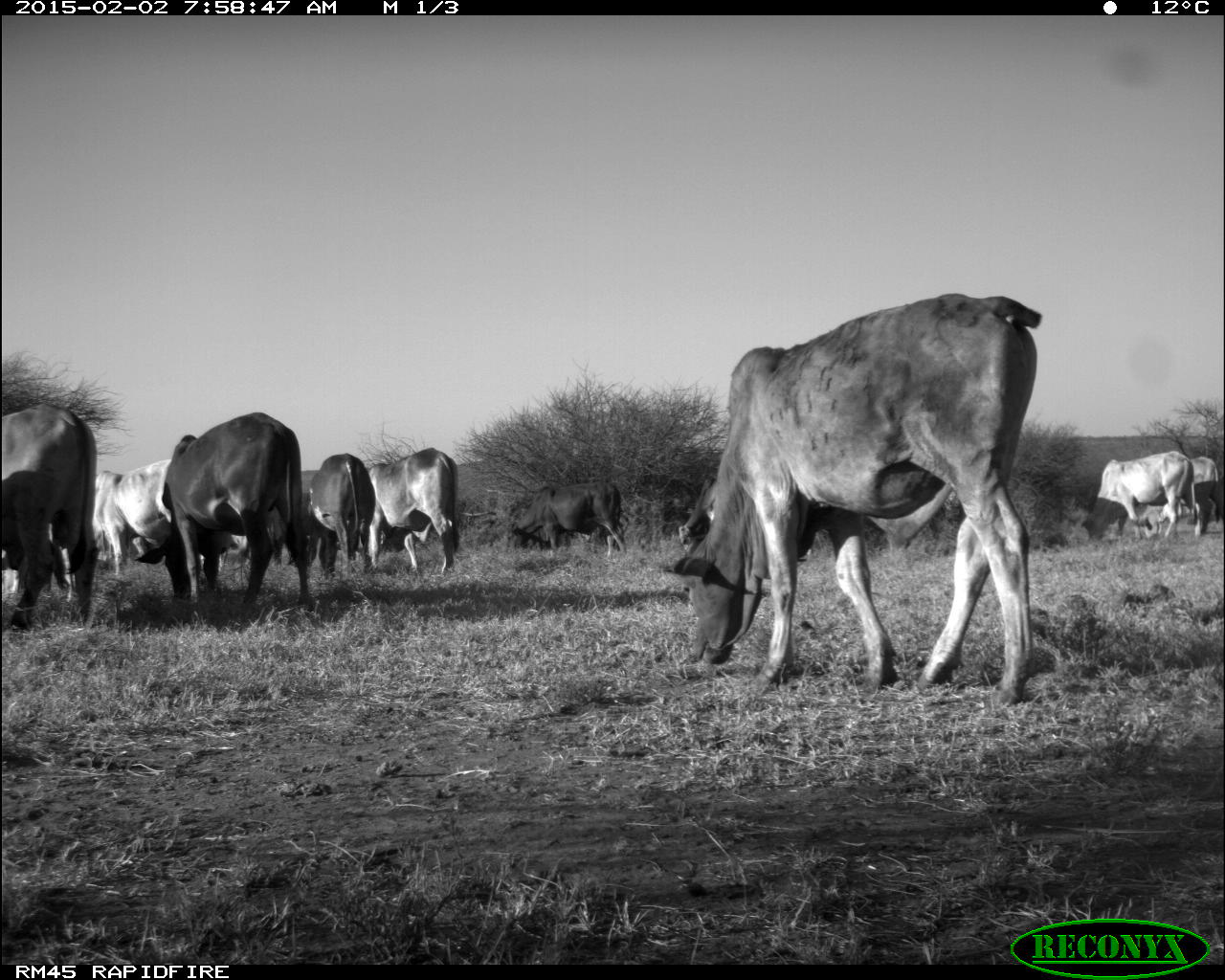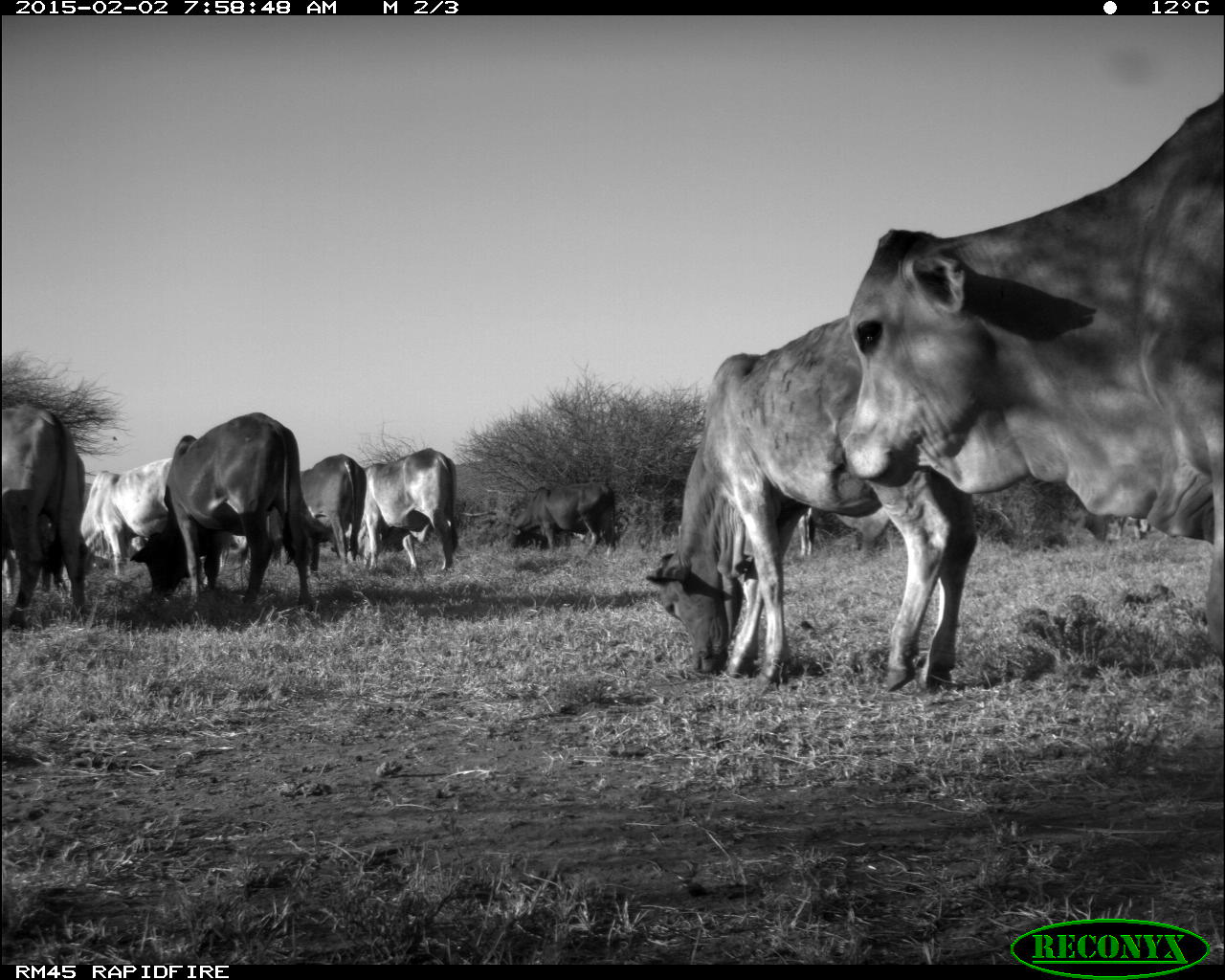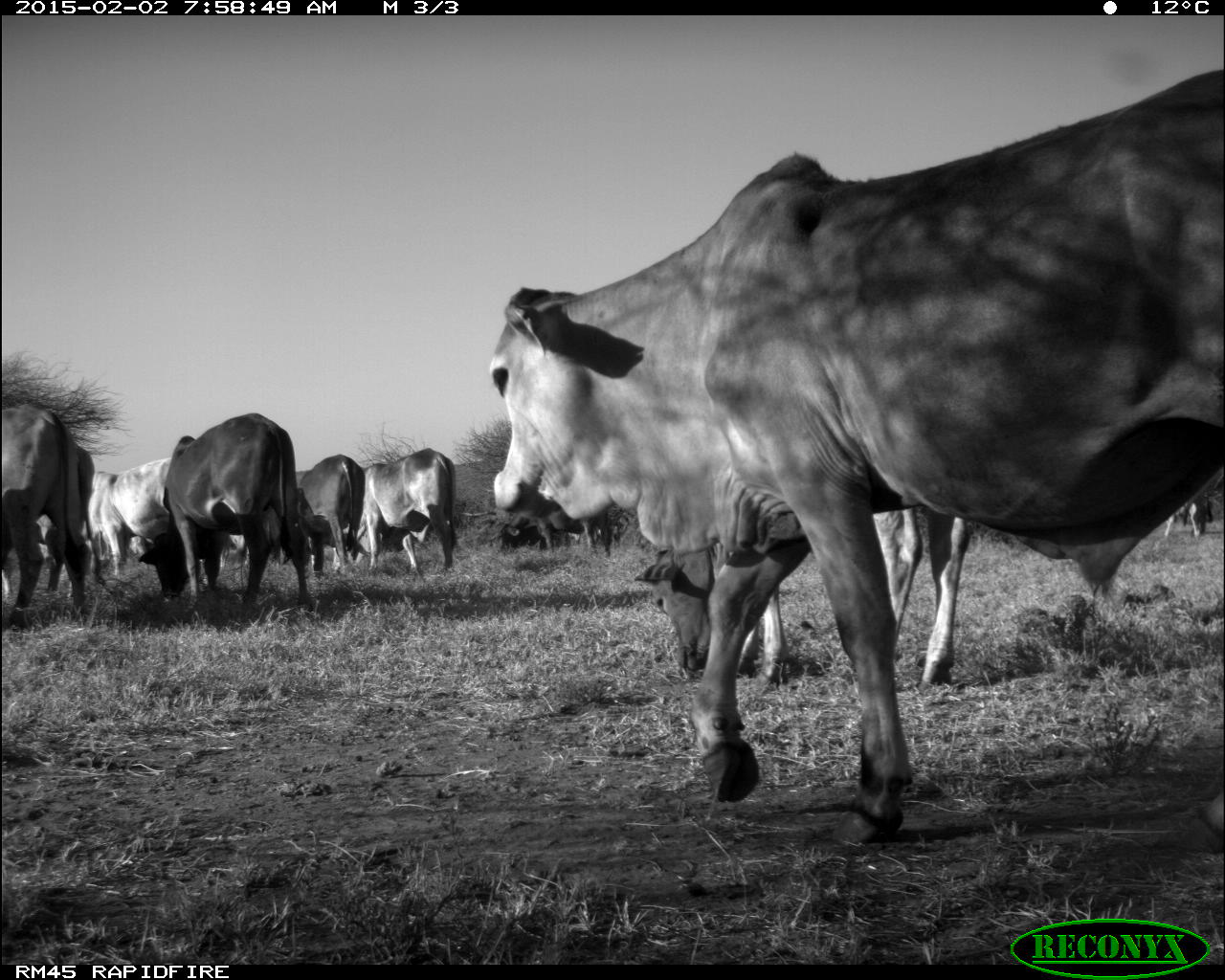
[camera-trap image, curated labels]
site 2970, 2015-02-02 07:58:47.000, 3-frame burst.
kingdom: Animalia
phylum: Chordata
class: Mammalia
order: Artiodactyla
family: Bovidae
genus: Bos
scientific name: Bos taurus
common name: domestic cattle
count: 17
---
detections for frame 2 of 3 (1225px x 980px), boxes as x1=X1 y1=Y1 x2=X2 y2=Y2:
bos taurus: x1=837 y1=95 x2=1225 y2=664; x1=646 y1=312 x2=975 y2=688; x1=128 y1=410 x2=310 y2=612; x1=58 y1=459 x2=220 y2=584; x1=2 y1=407 x2=89 y2=630; x1=334 y1=447 x2=459 y2=574; x1=281 y1=454 x2=367 y2=569; x1=502 y1=481 x2=616 y2=556